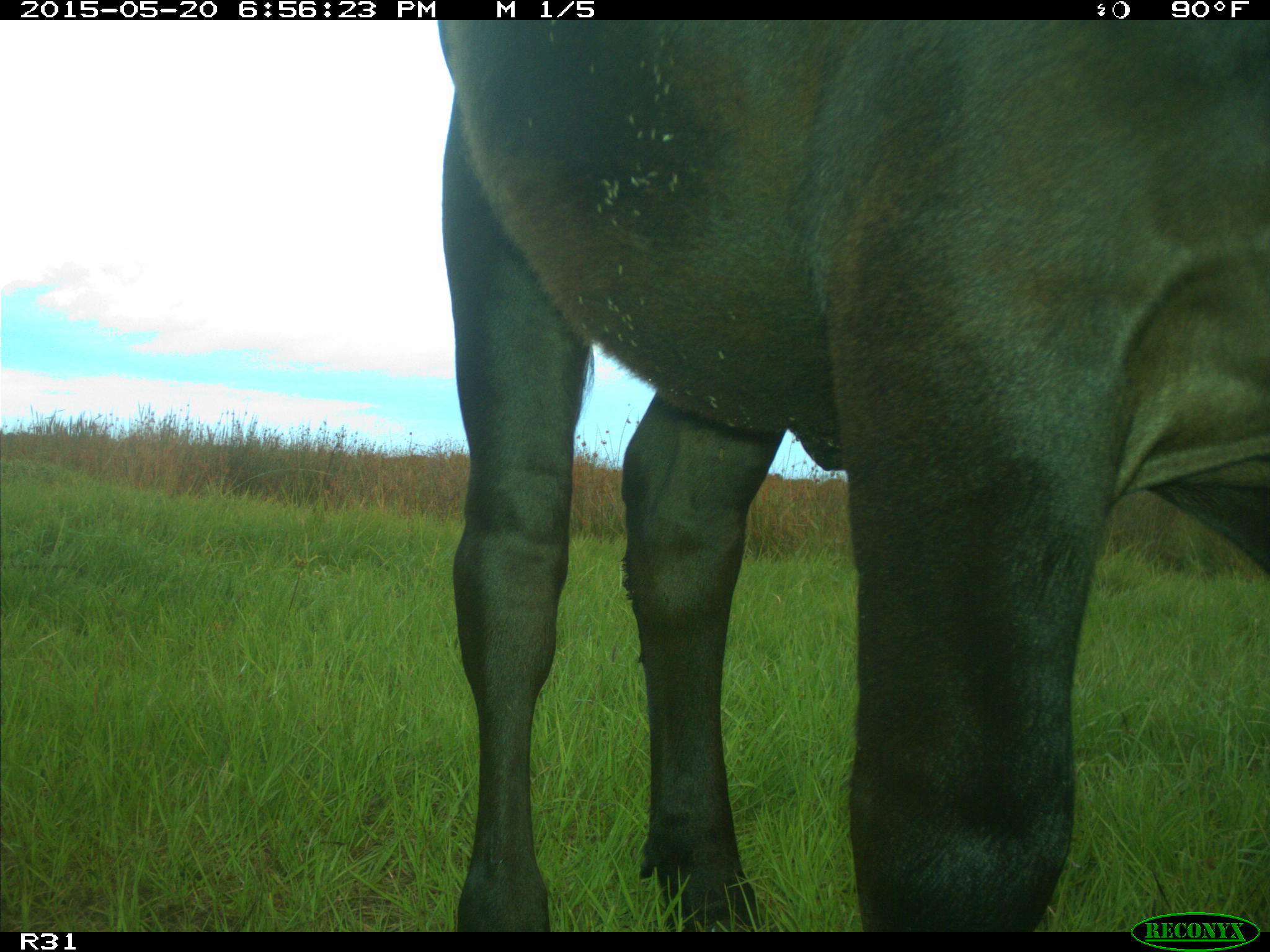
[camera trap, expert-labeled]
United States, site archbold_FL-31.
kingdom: Animalia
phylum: Chordata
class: Mammalia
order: Artiodactyla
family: Bovidae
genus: Bos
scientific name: Bos taurus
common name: domestic cow